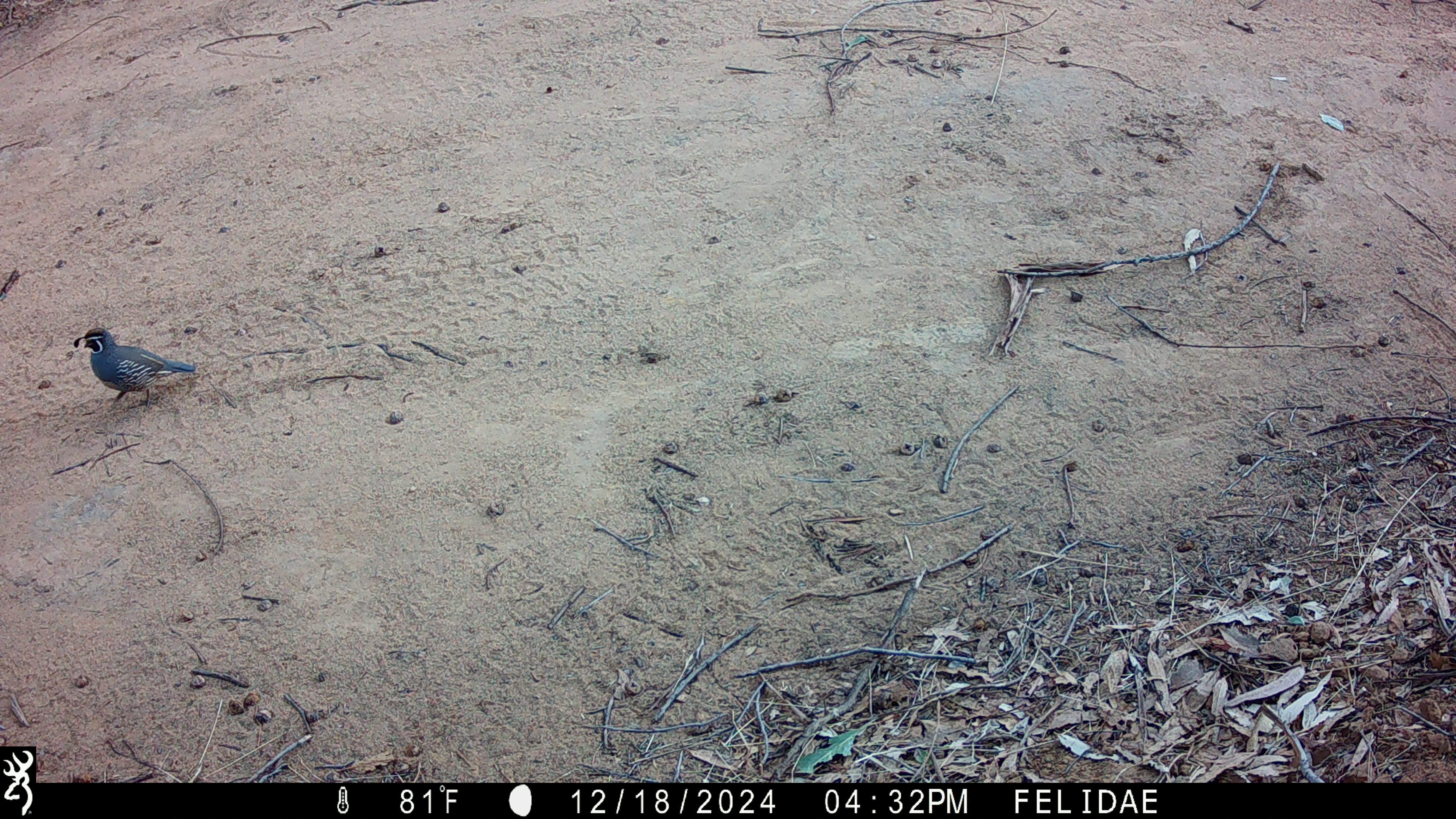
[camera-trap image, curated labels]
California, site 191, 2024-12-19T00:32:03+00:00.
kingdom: Animalia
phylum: Chordata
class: Aves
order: Galliformes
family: Odontophoridae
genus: Callipepla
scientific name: Callipepla californica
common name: california quail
California quail (Callipepla californica).